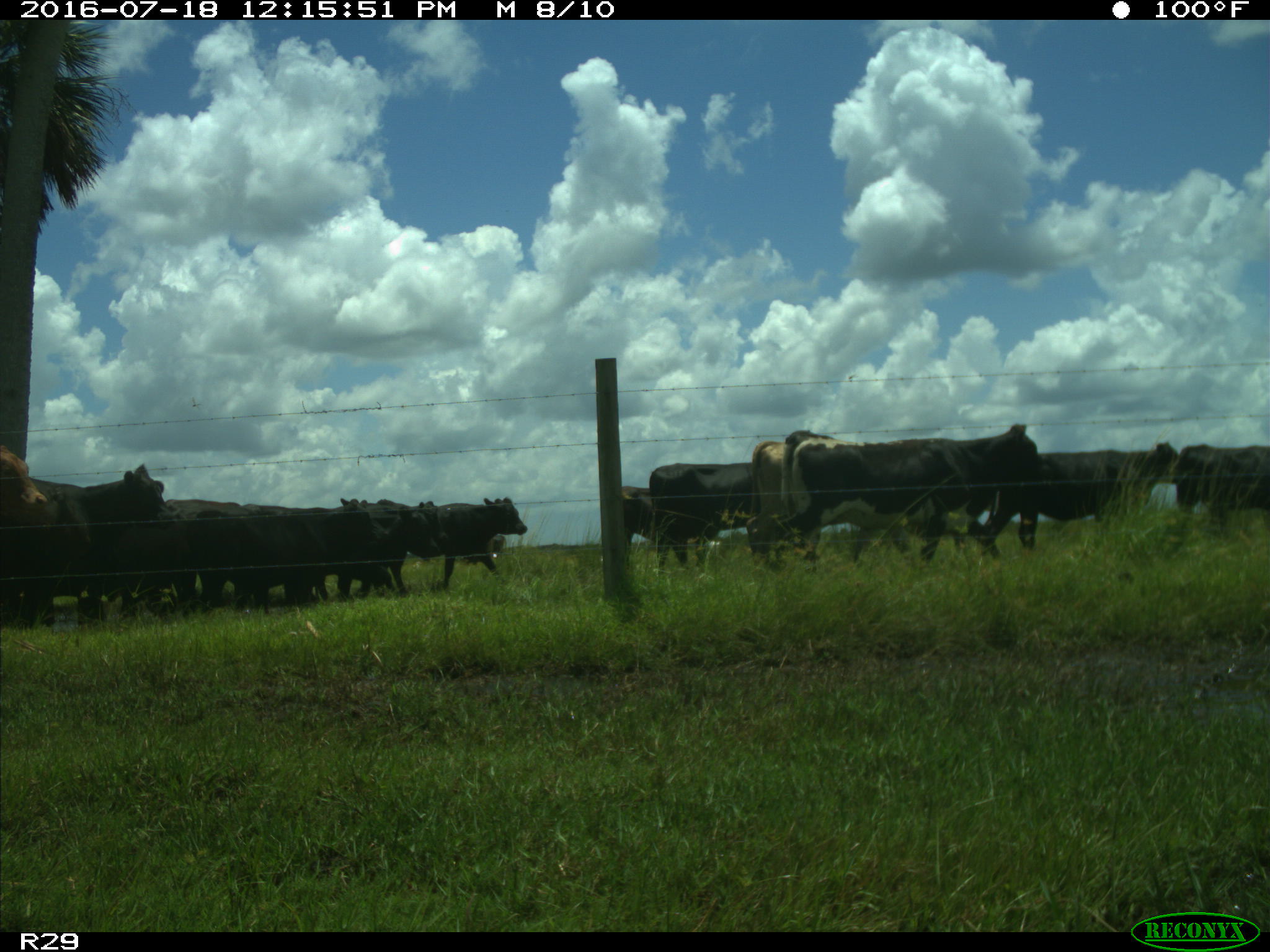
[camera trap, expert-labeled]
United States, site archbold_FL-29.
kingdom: Animalia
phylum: Chordata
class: Mammalia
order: Artiodactyla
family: Bovidae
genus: Bos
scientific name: Bos taurus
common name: domestic cow